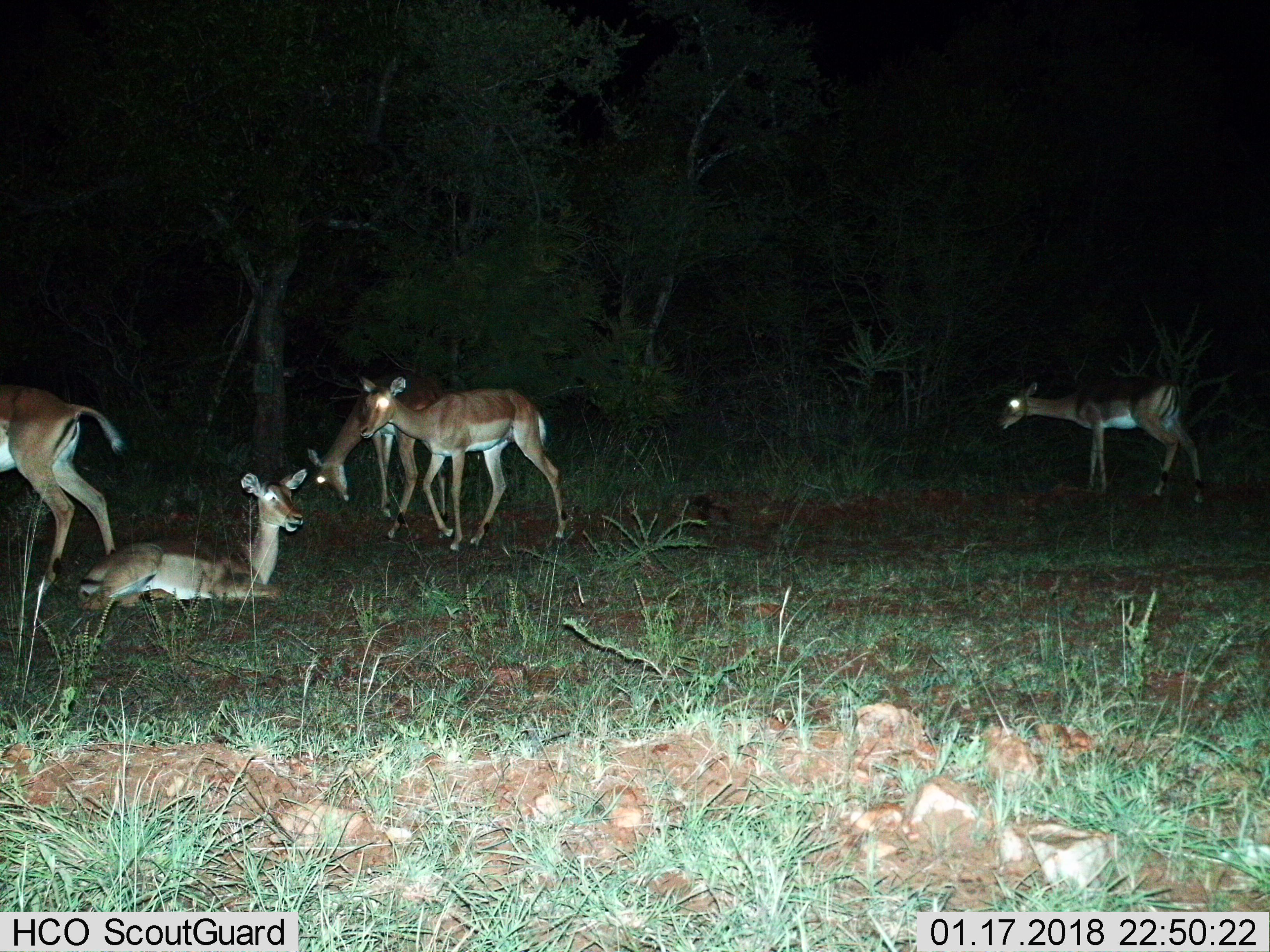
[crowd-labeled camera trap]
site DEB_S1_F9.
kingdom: Animalia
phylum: Chordata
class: Mammalia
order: Artiodactyla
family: Bovidae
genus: Aepyceros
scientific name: Aepyceros melampus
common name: impala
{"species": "impala (Aepyceros melampus)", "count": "5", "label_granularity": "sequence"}